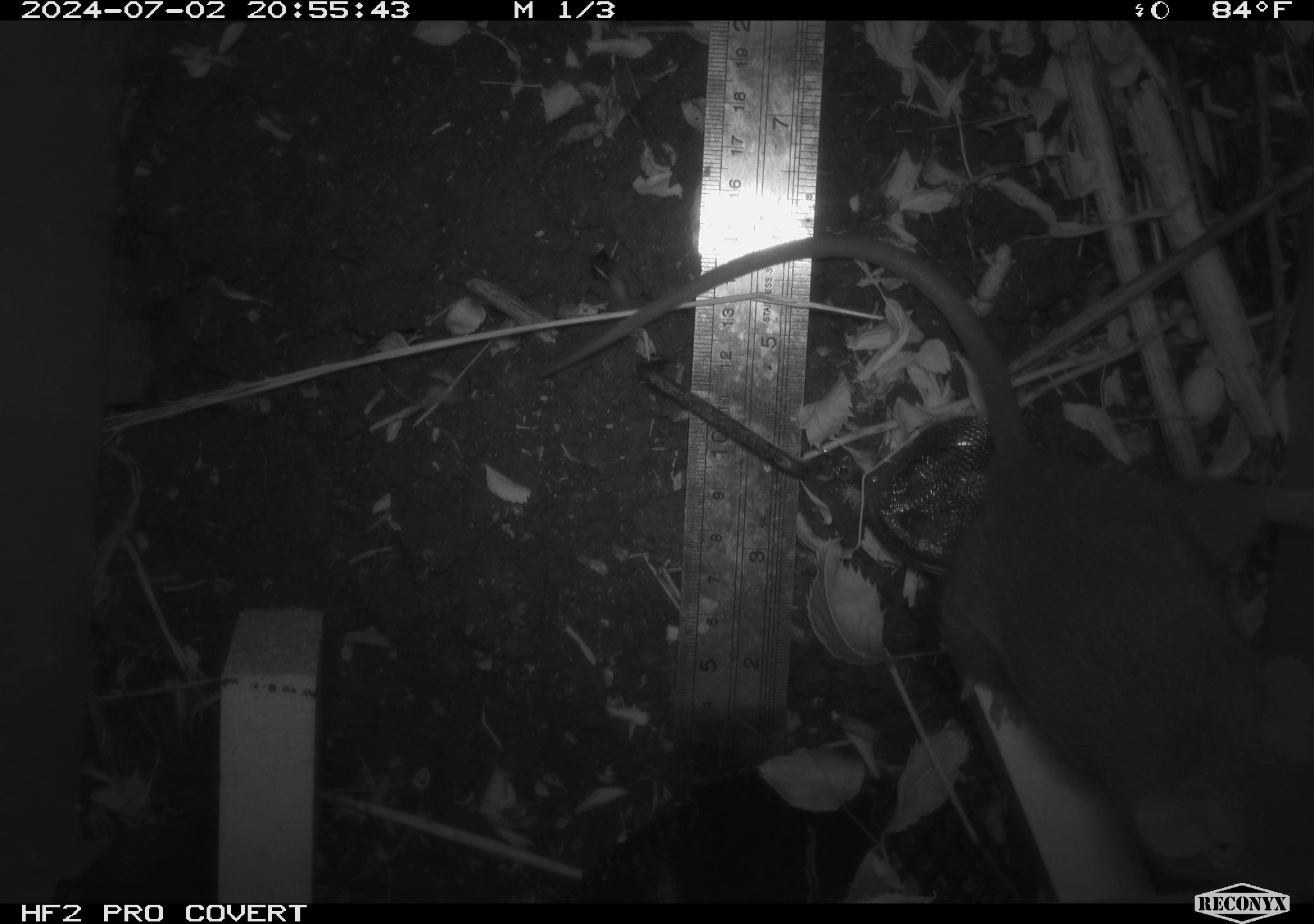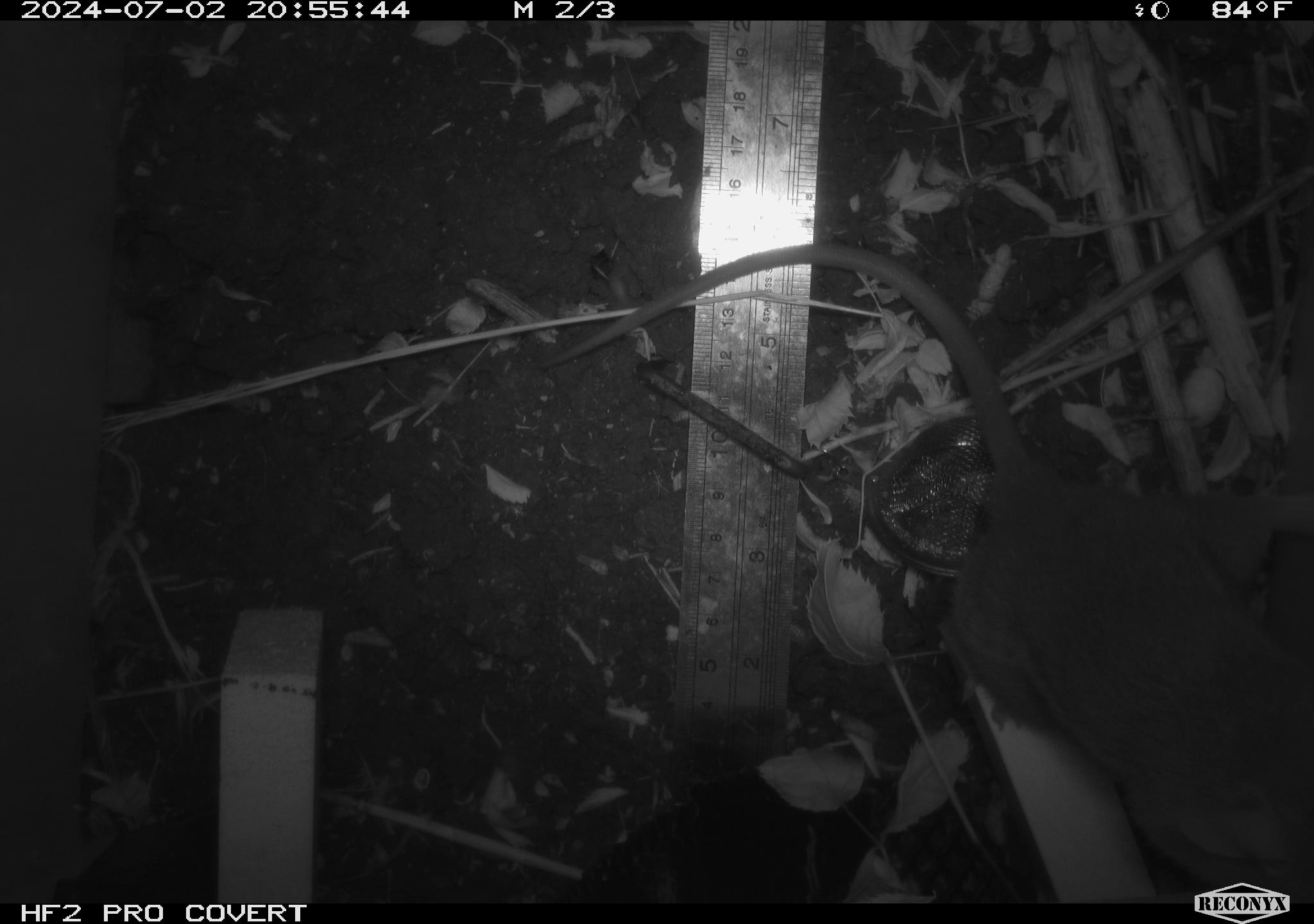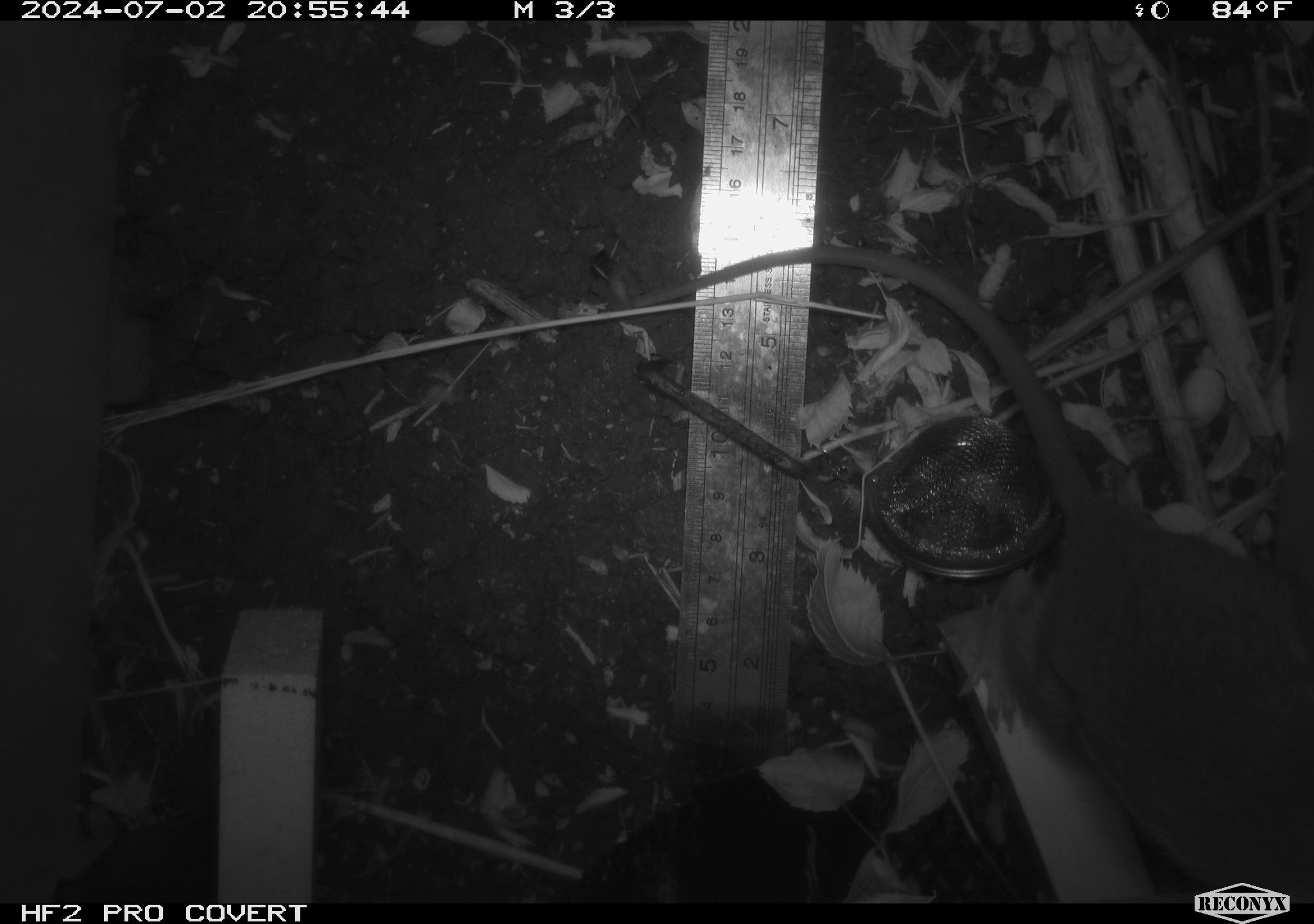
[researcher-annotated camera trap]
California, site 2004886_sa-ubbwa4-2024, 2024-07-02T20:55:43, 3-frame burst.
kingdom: Animalia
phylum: Chordata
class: Mammalia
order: Rodentia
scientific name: Rodentia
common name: woodrat or rat or mouse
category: woodrat or rat or mouse species